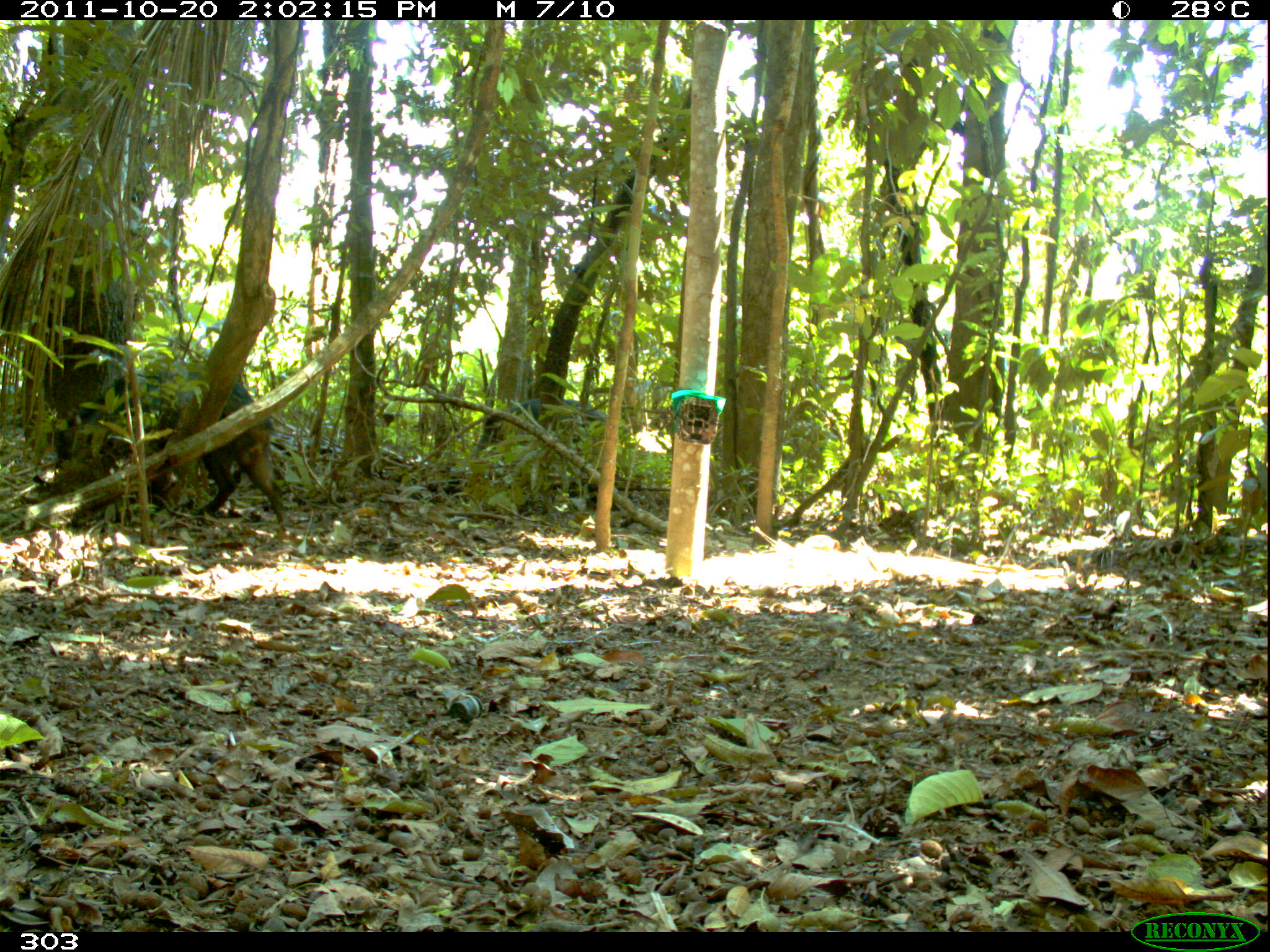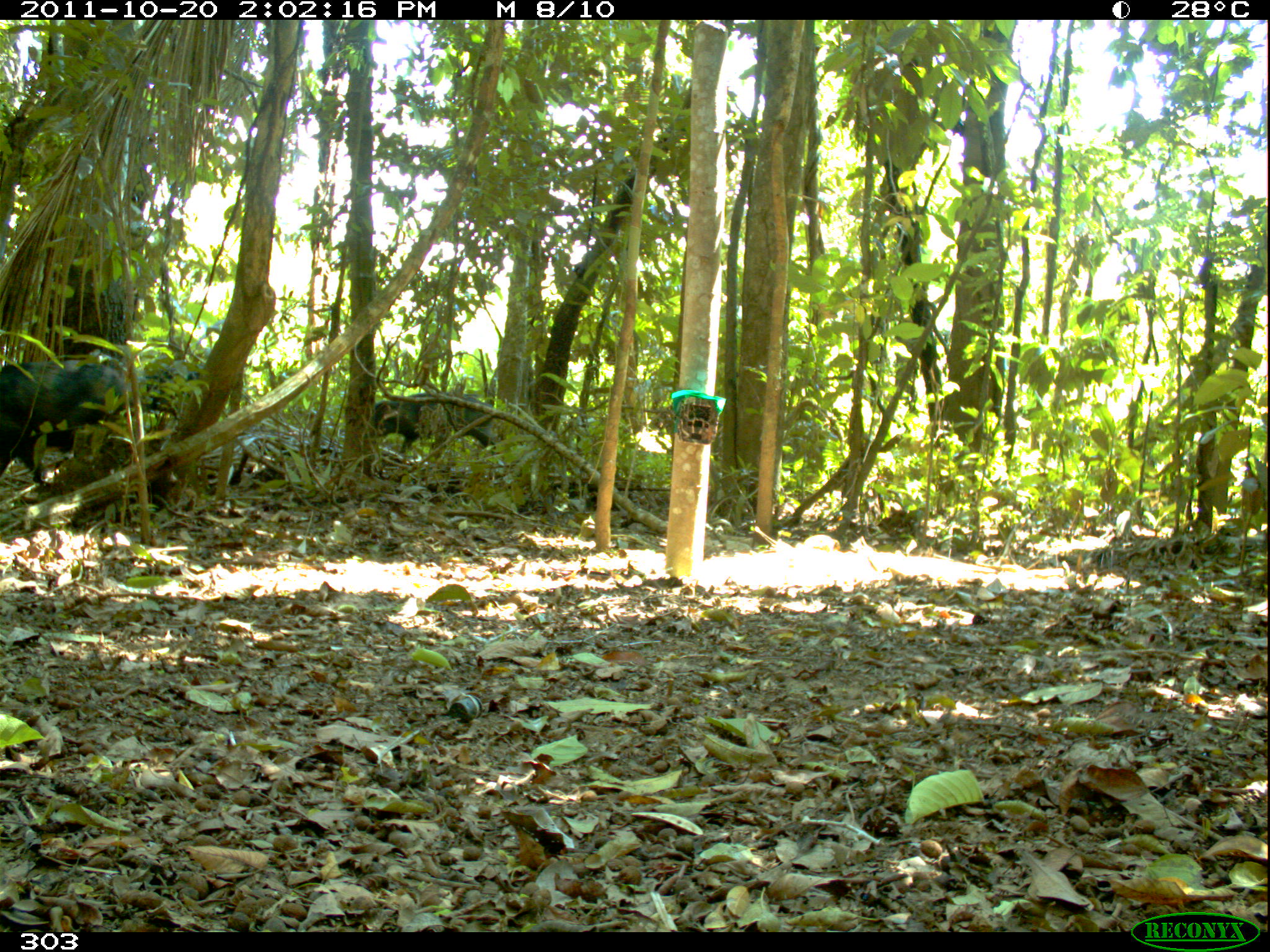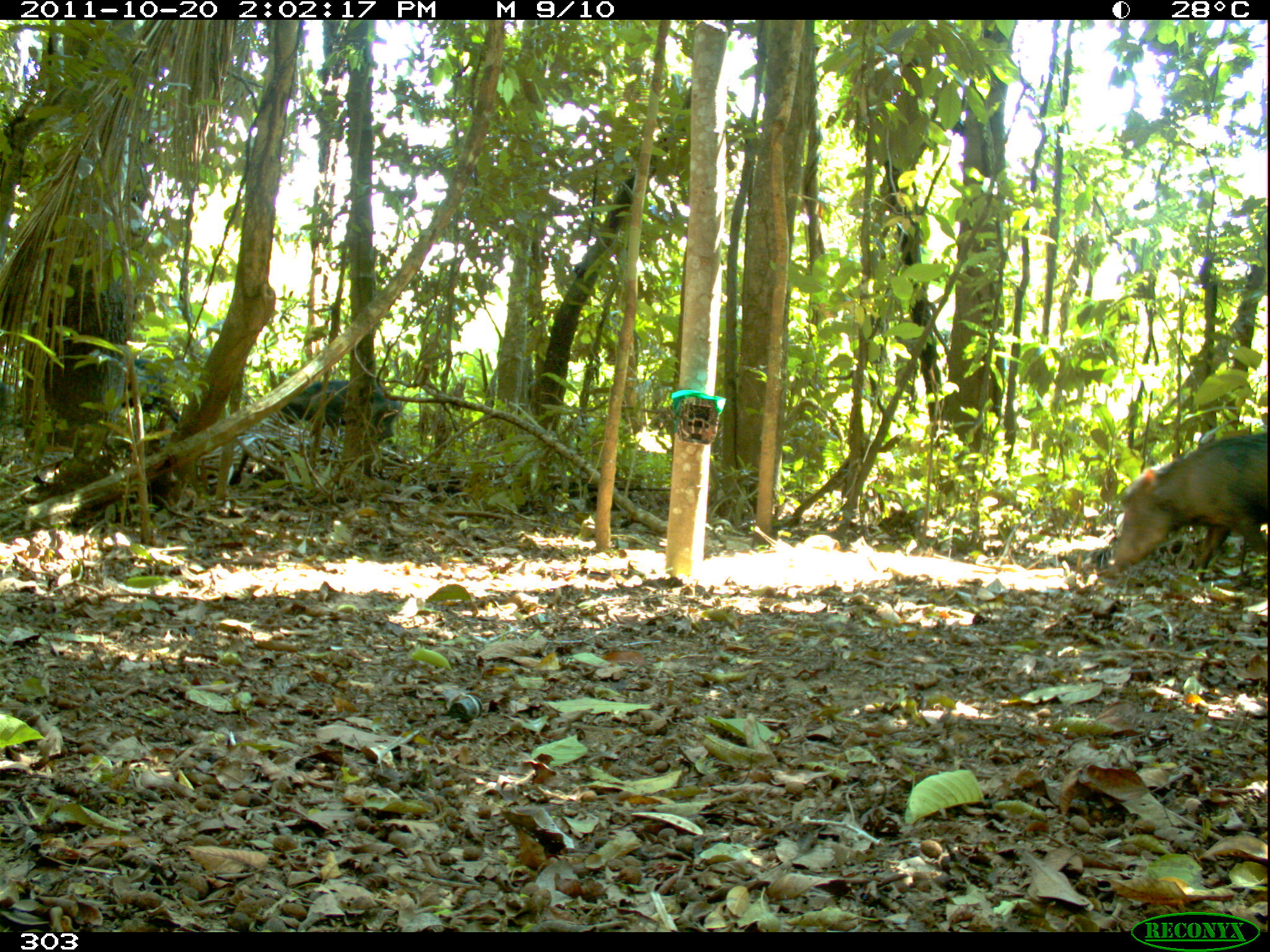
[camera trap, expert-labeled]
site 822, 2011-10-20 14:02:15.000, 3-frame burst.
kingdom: Animalia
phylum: Chordata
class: Mammalia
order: Artiodactyla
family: Tayassuidae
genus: Tayassu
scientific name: Tayassu pecari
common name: white-lipped peccary